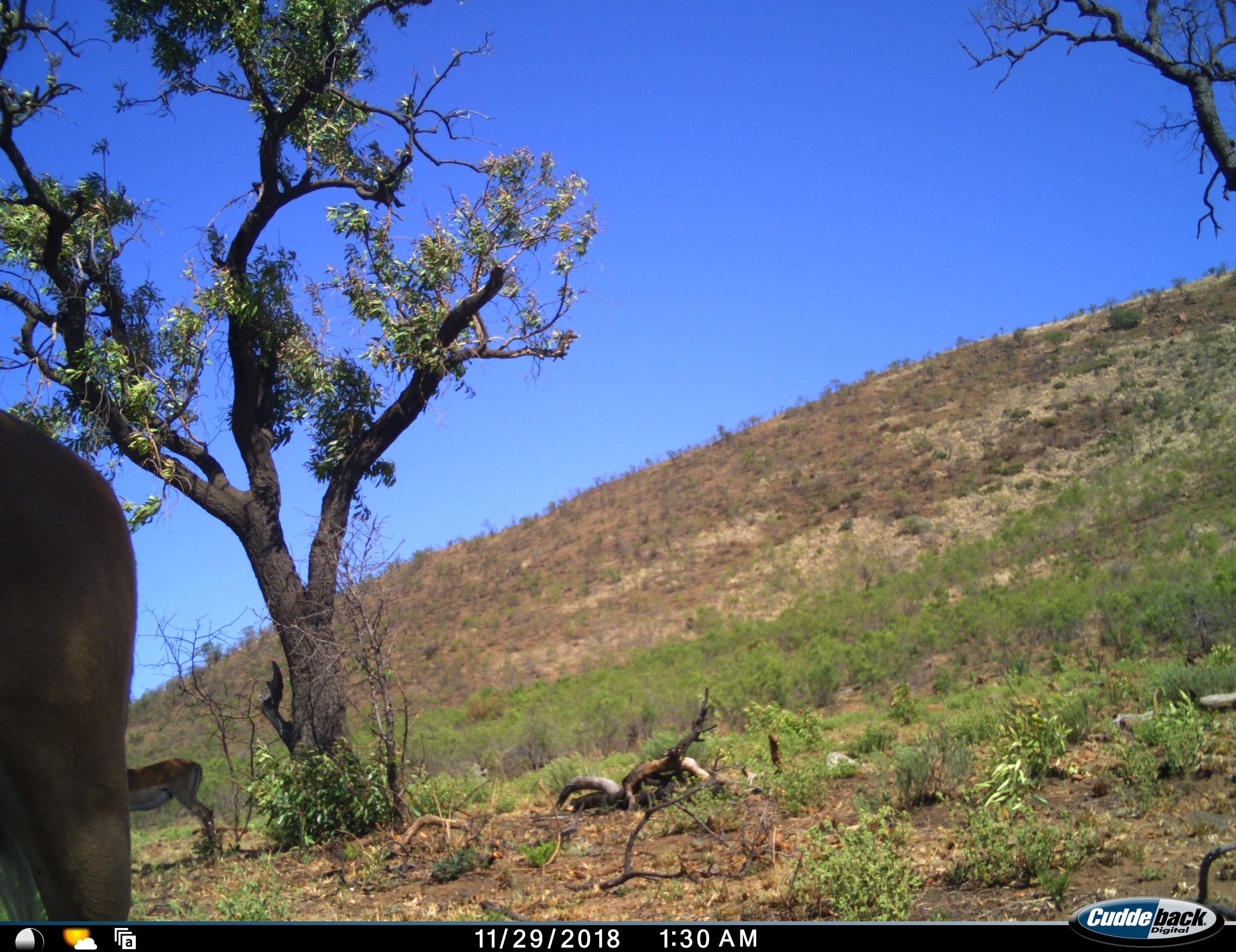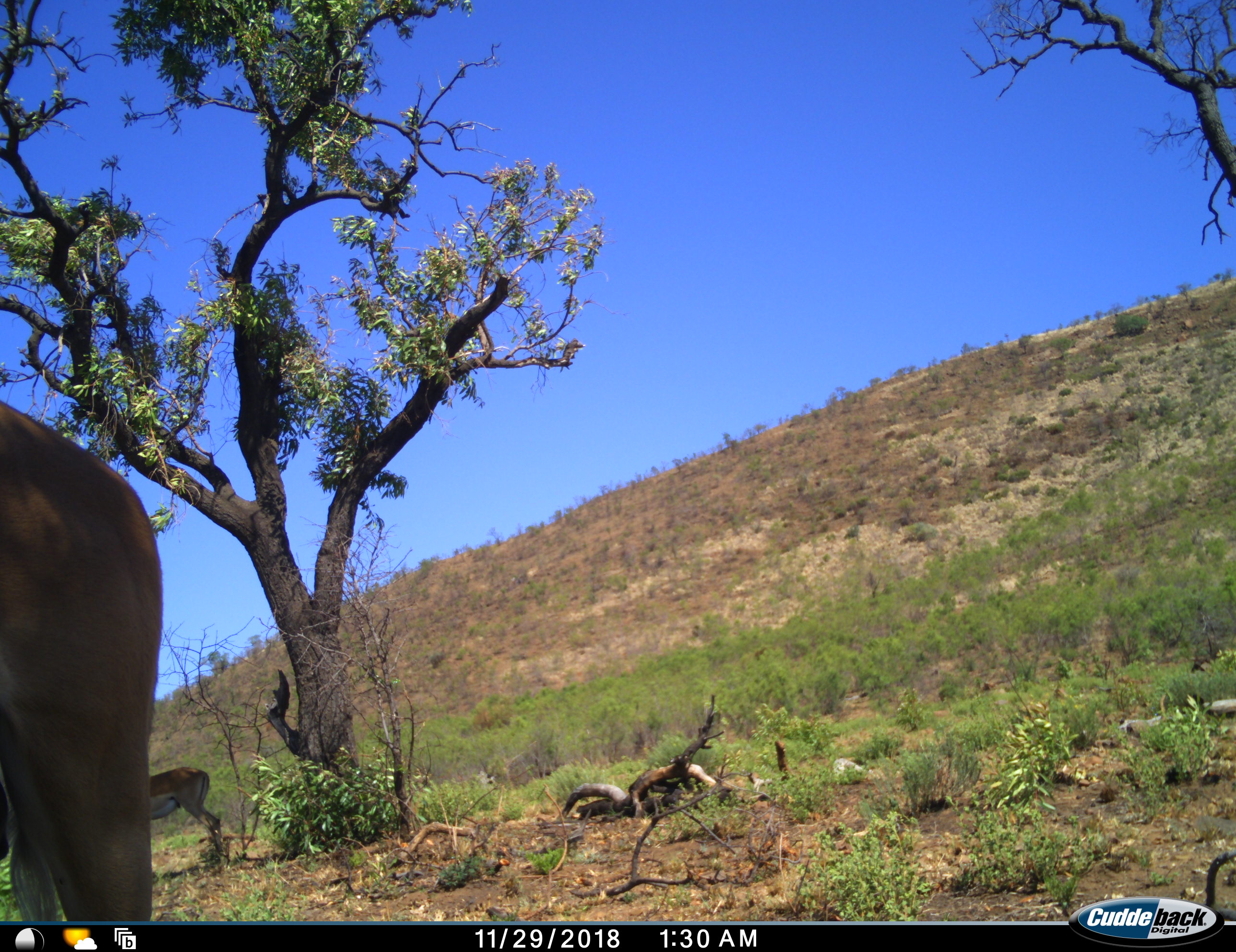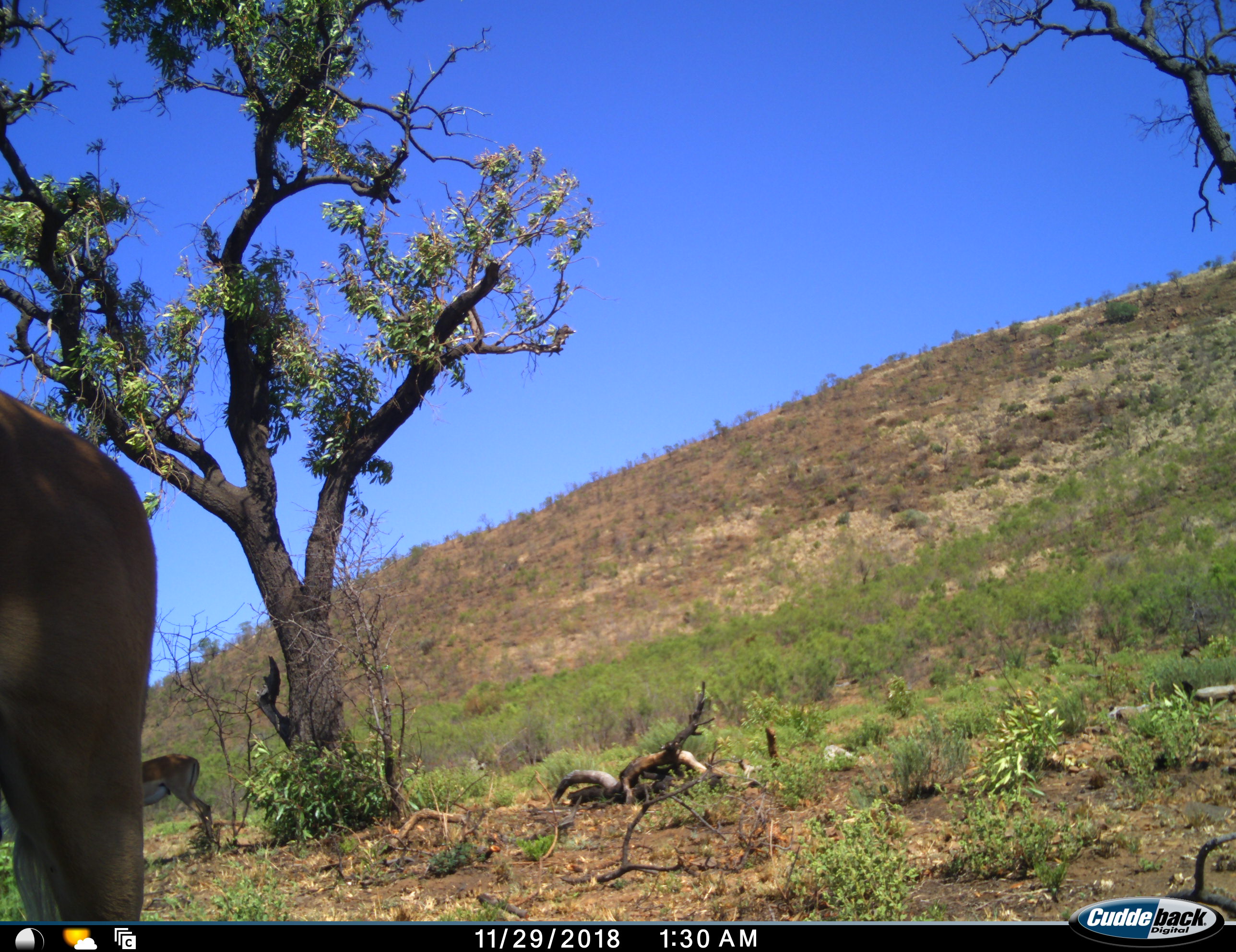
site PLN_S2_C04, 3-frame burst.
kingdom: Animalia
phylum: Chordata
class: Mammalia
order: Artiodactyla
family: Bovidae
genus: Aepyceros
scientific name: Aepyceros melampus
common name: impala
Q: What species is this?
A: Impala (Aepyceros melampus).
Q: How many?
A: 2.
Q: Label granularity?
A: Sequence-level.